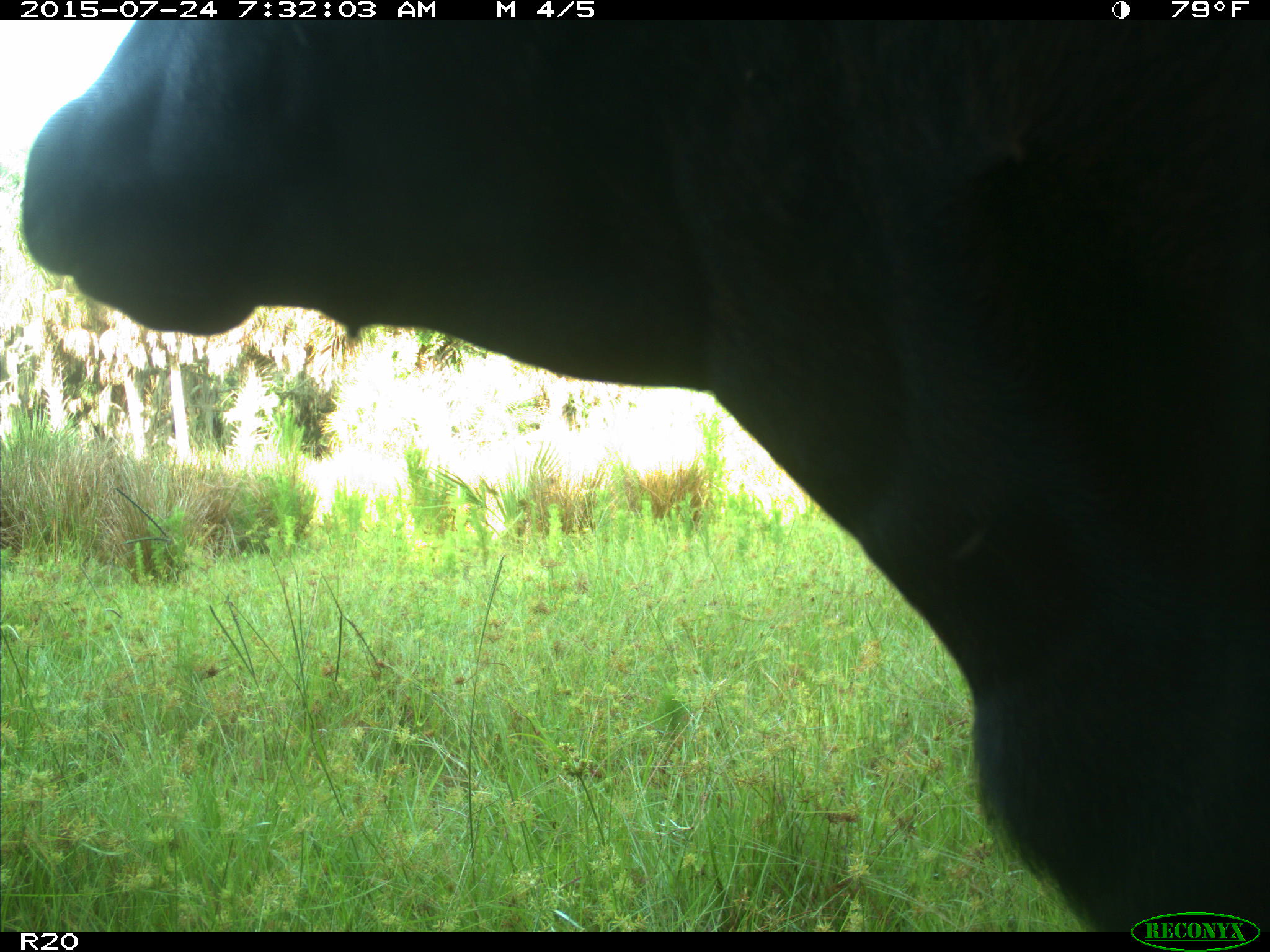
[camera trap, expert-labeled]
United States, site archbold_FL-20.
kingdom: Animalia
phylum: Chordata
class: Mammalia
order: Artiodactyla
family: Bovidae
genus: Bos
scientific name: Bos taurus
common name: domestic cow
Bos taurus (domestic cow).